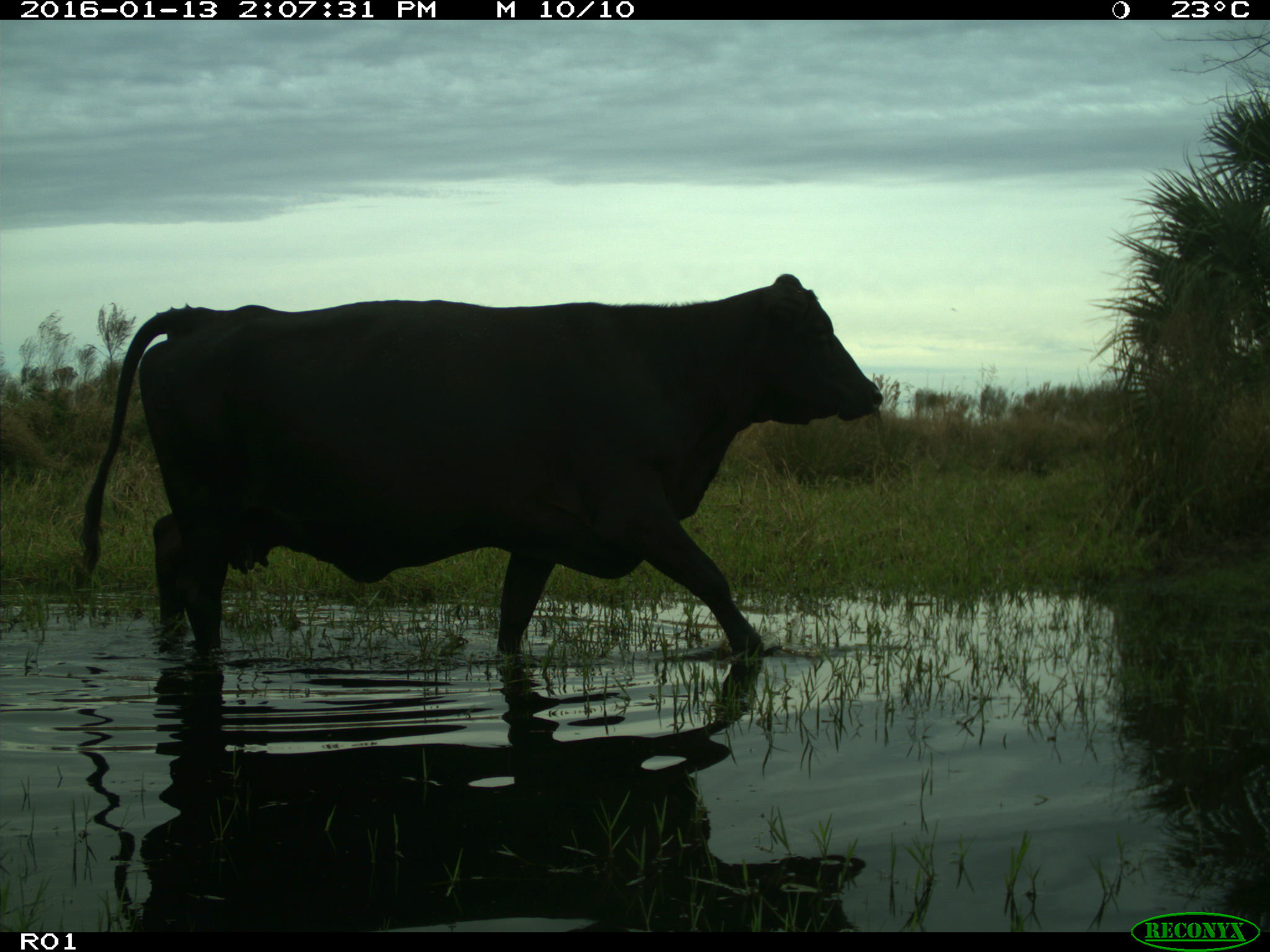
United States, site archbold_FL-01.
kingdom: Animalia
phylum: Chordata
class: Mammalia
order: Artiodactyla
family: Bovidae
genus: Bos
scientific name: Bos taurus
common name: domestic cow